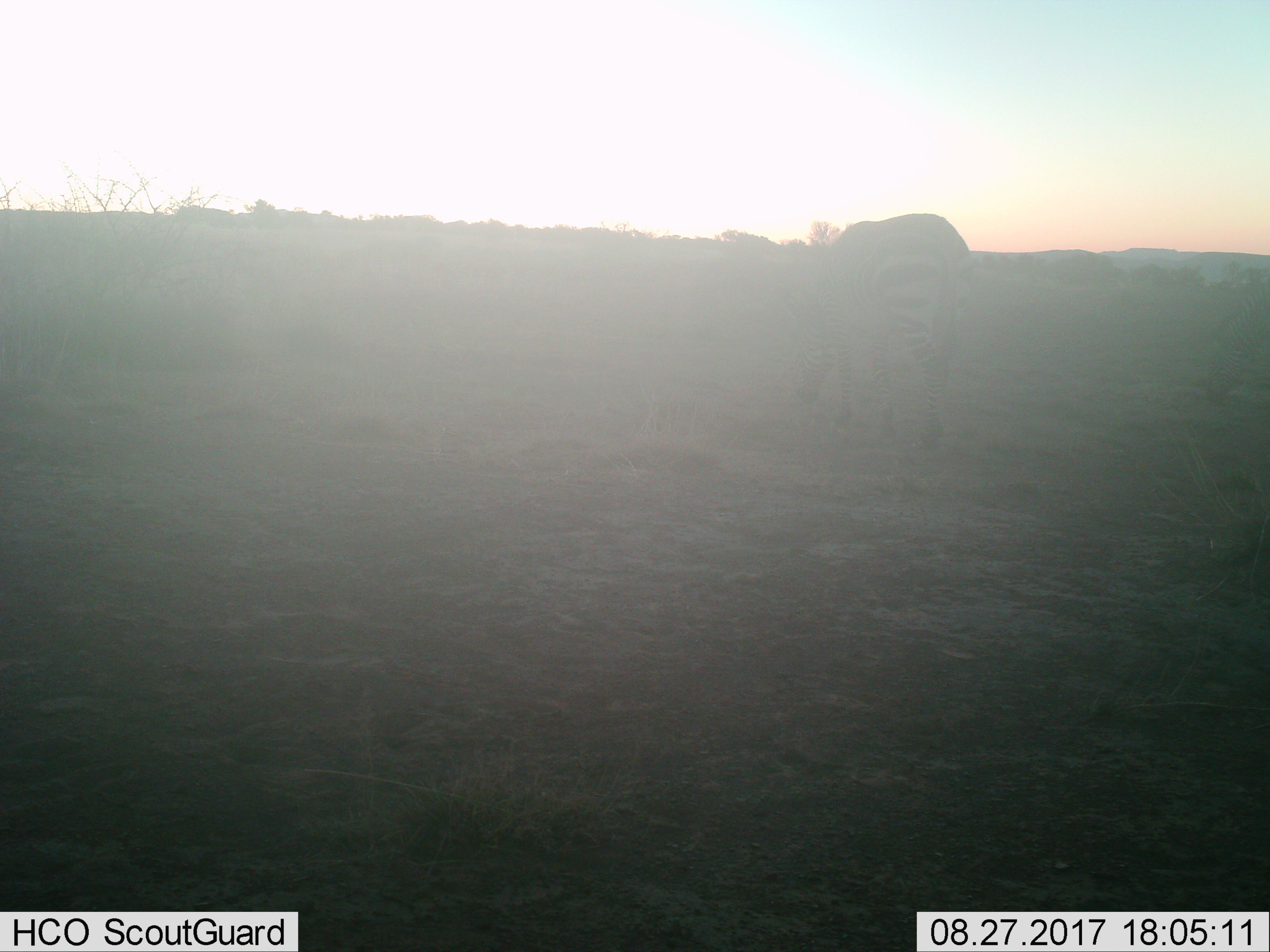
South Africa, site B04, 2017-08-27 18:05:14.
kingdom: Animalia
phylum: Chordata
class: Mammalia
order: Perissodactyla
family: Equidae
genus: Equus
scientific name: Equus zebra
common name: mountain zebra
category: zebramountain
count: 1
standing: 0%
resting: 0%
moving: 0%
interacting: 0%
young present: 0%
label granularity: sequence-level